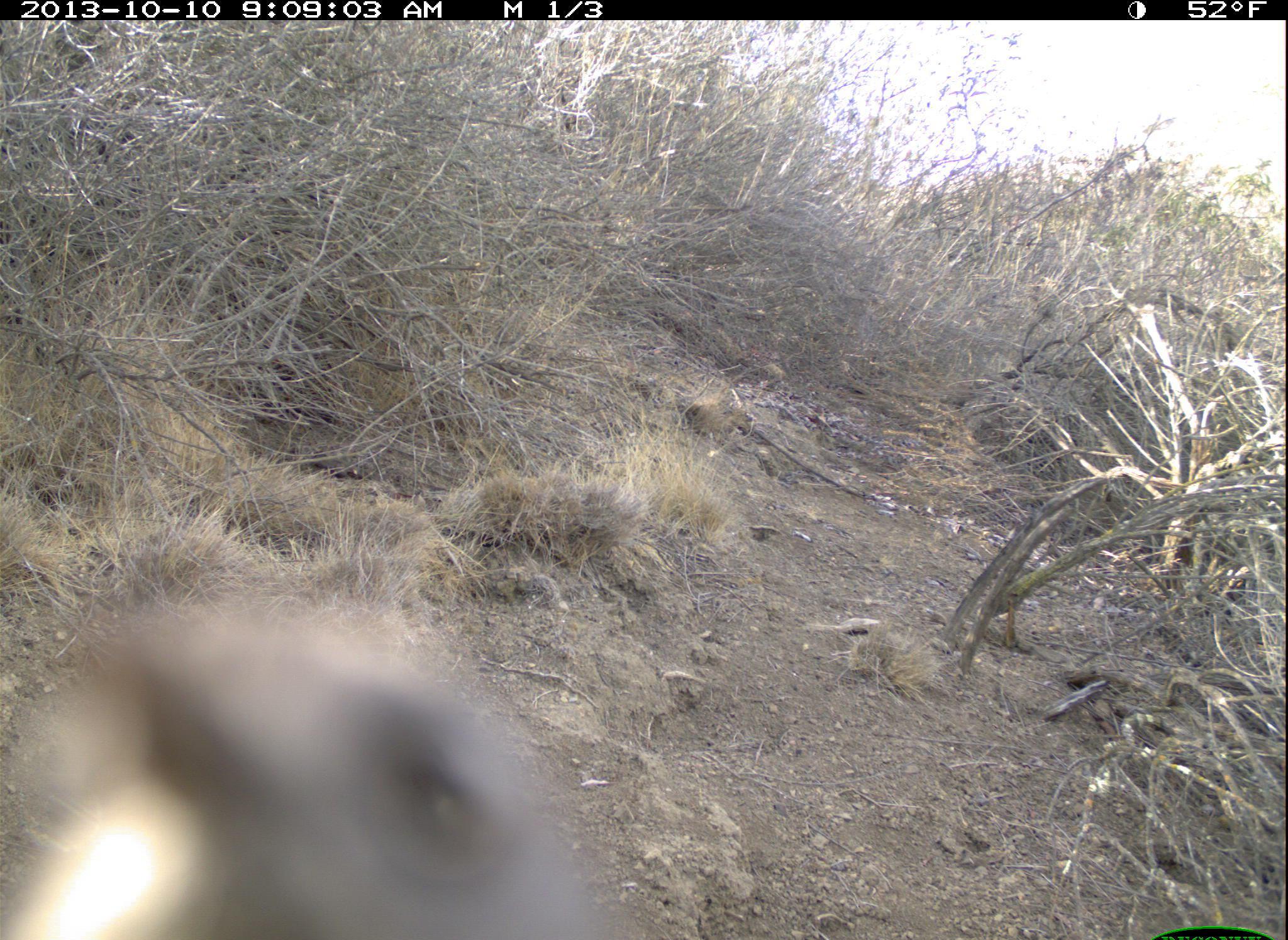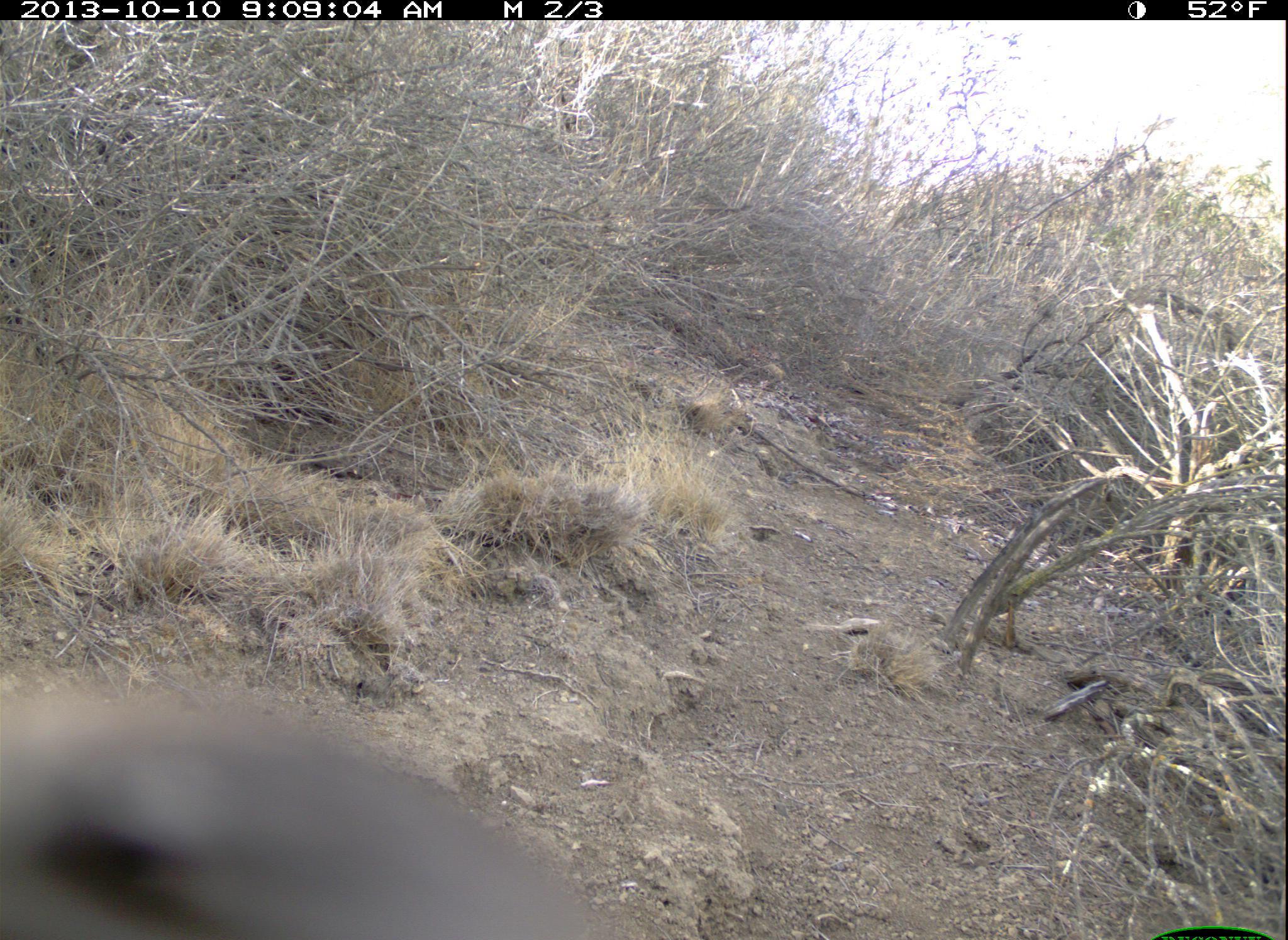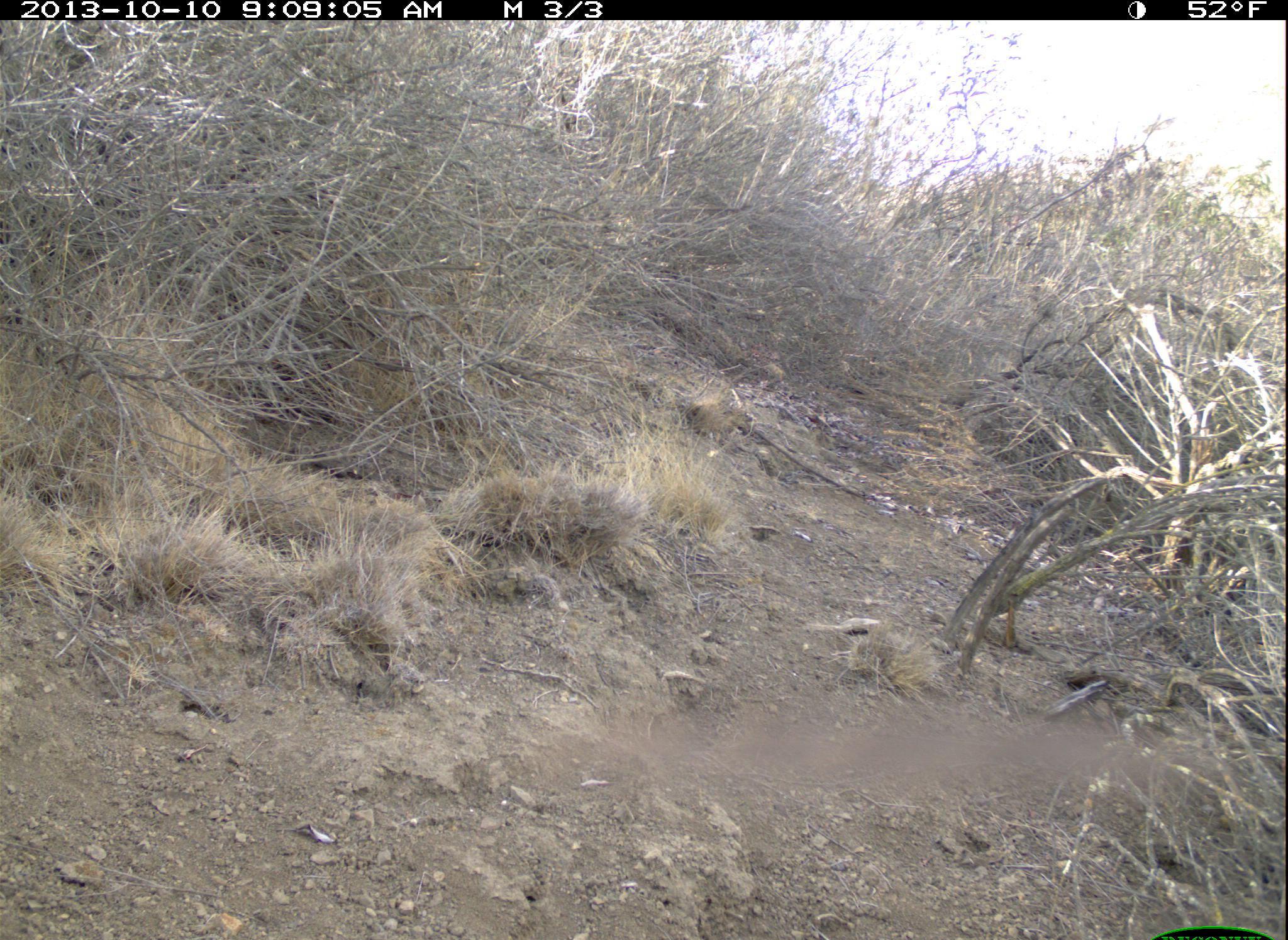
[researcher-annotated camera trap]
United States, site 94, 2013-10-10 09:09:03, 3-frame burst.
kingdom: Animalia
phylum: Chordata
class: Aves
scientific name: Aves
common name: bird